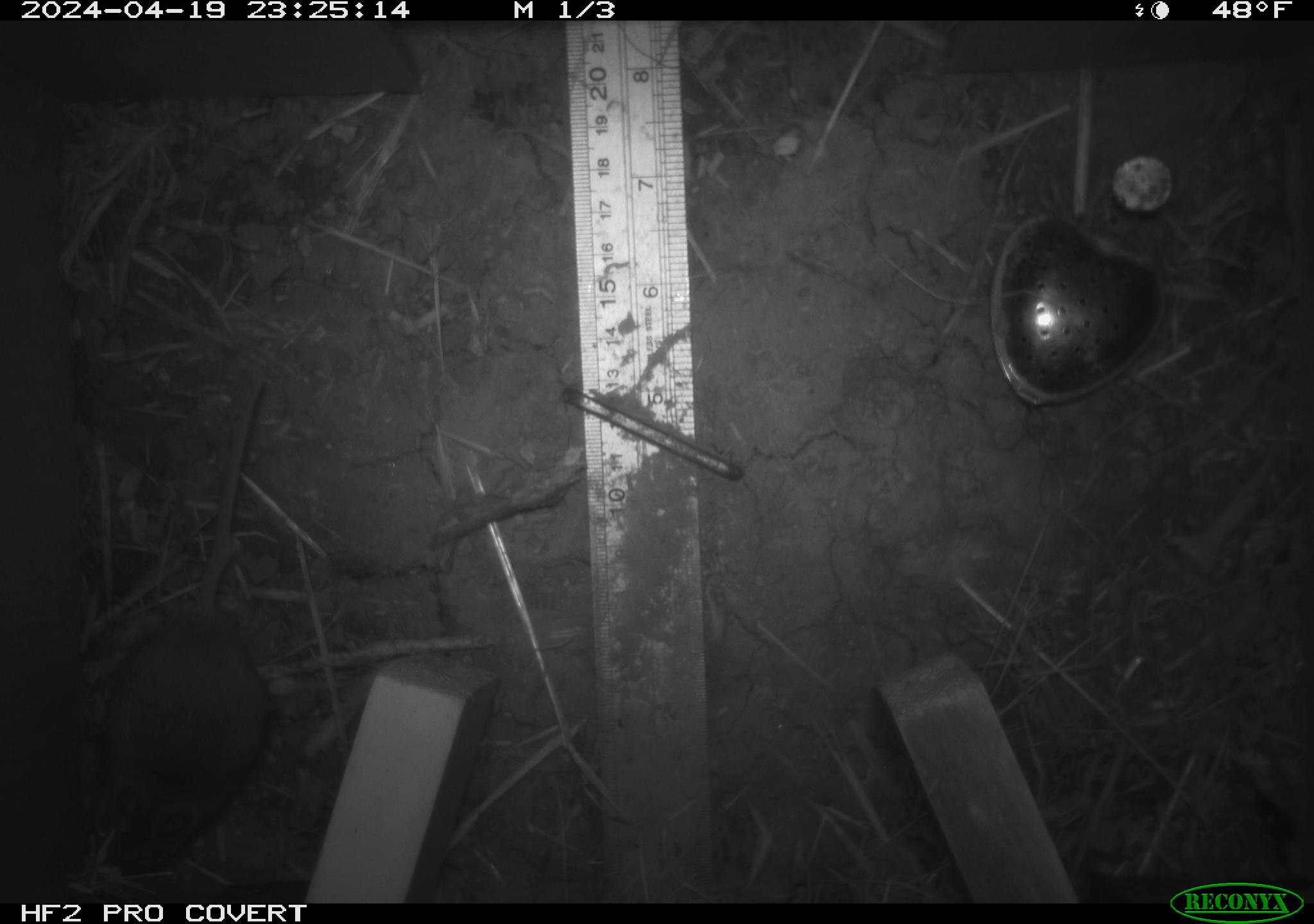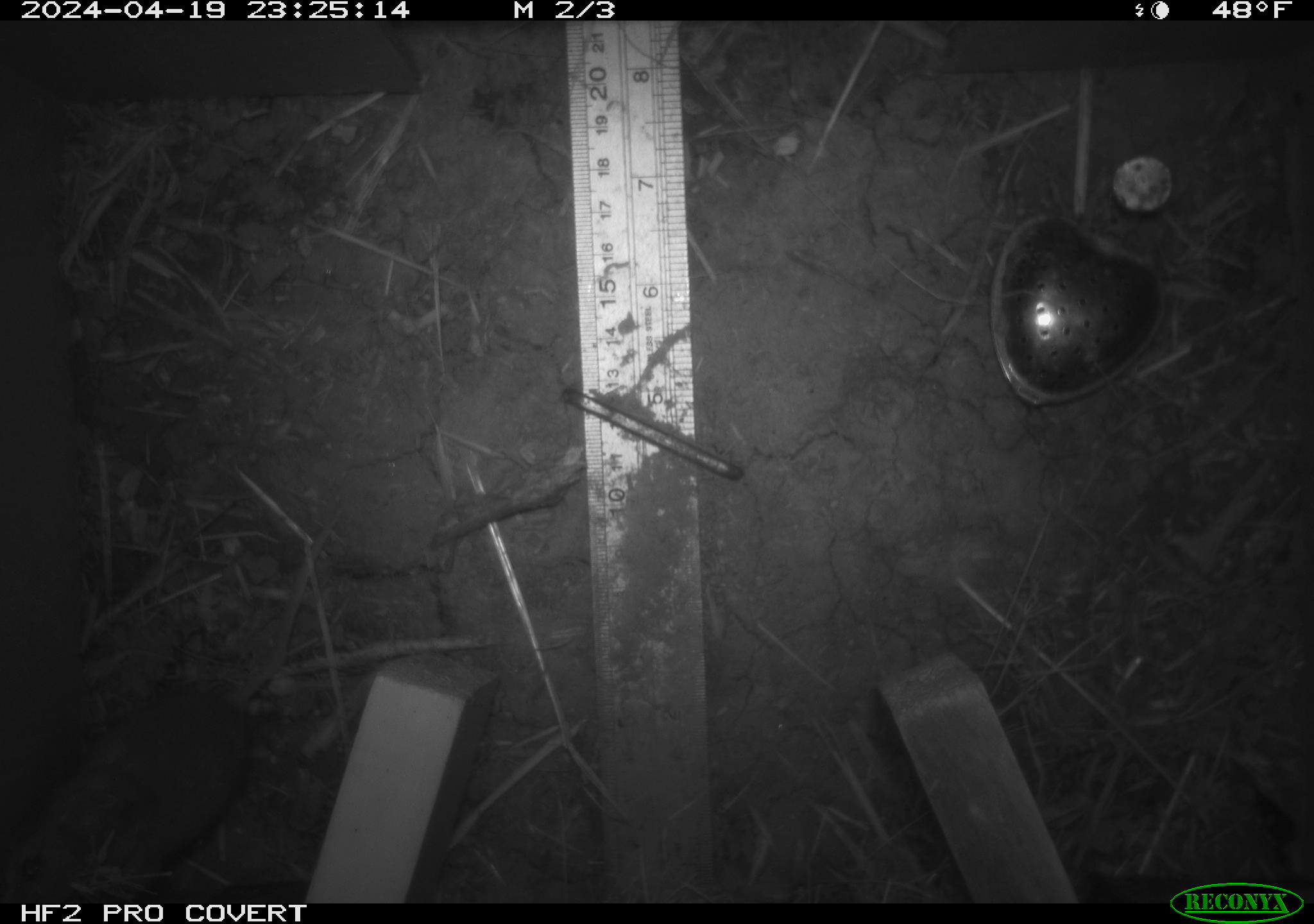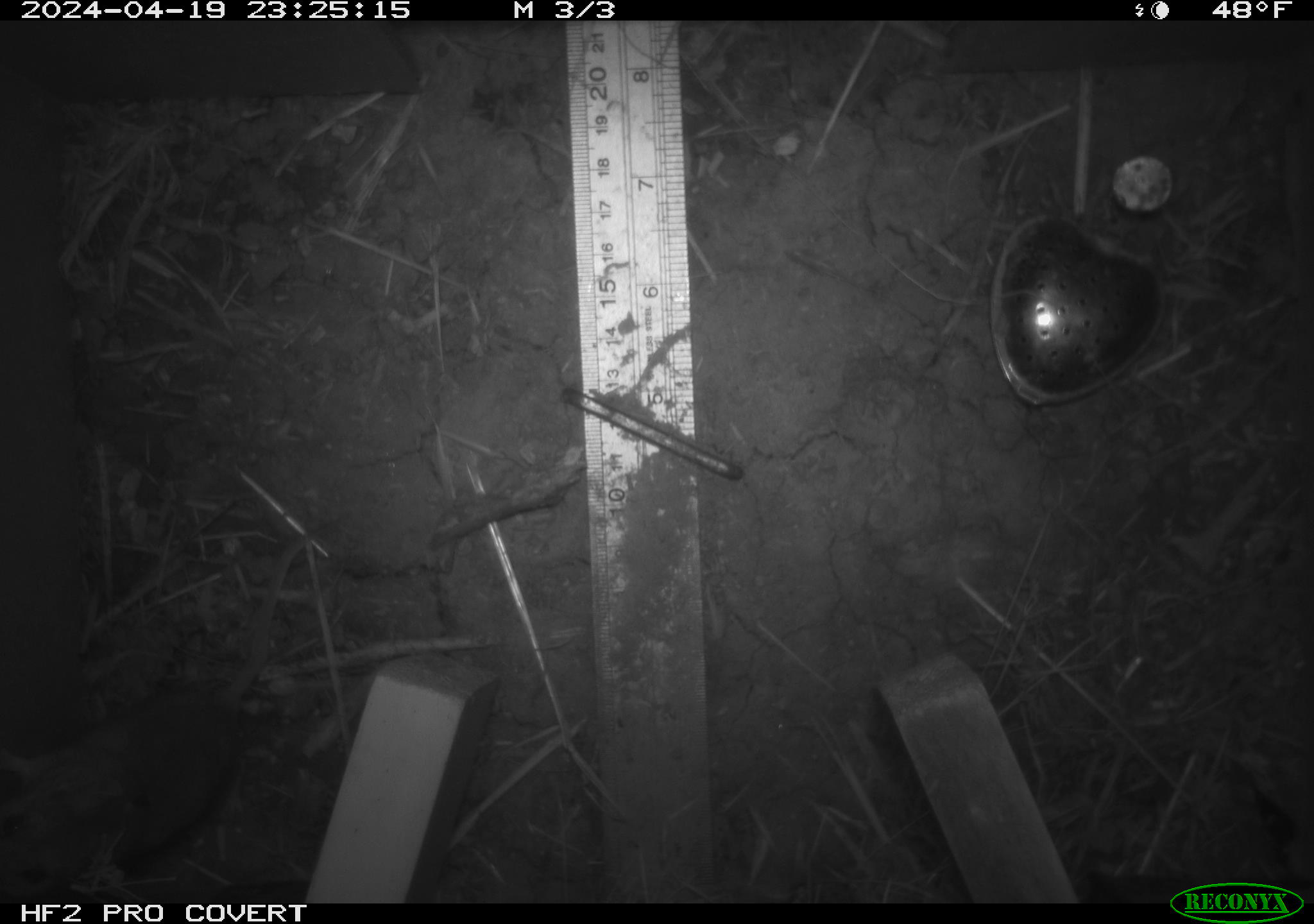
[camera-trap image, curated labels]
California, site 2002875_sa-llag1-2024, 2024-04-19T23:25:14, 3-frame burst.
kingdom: Animalia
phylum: Chordata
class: Mammalia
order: Rodentia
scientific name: Rodentia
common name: mouse species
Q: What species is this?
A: Mouse species (Rodentia).